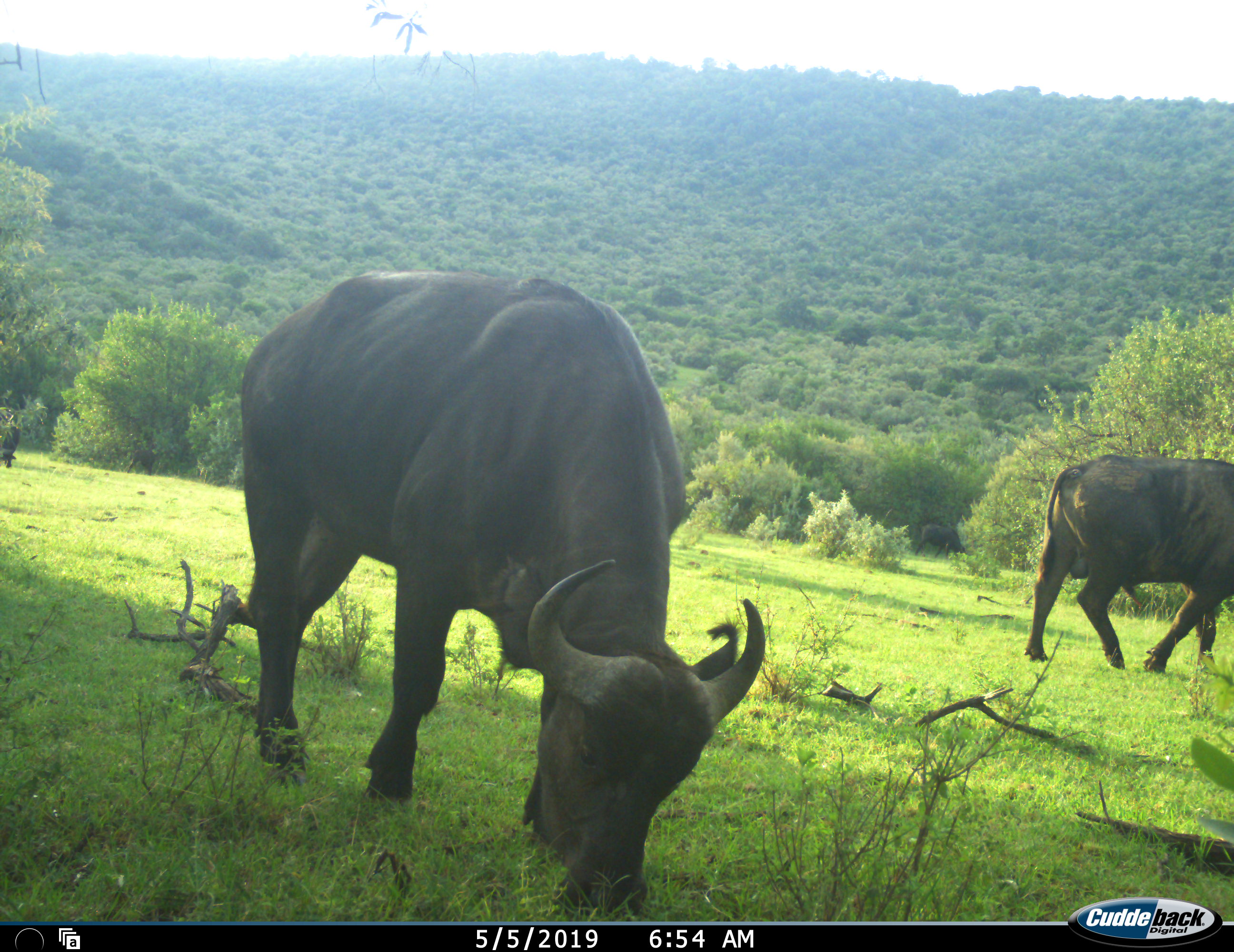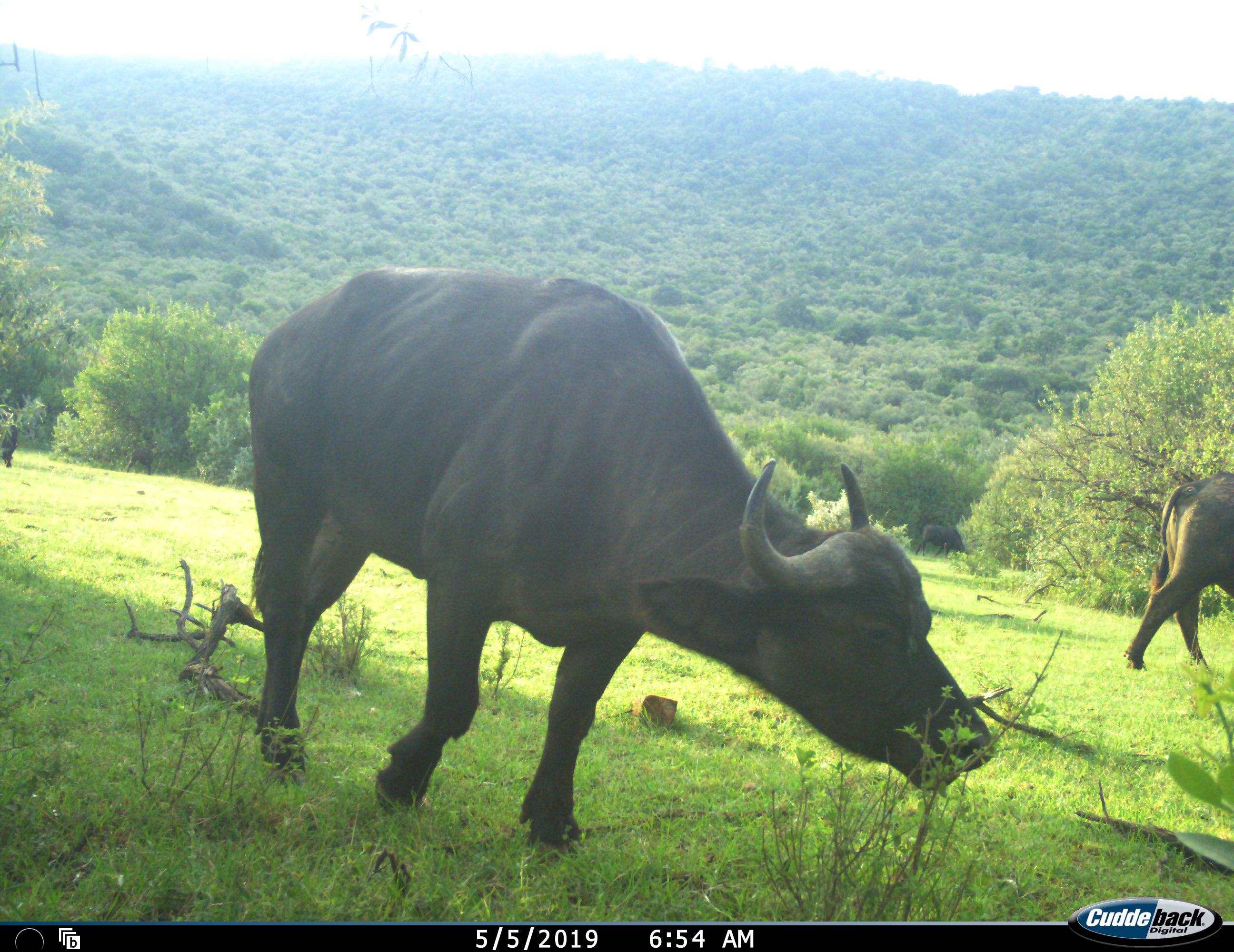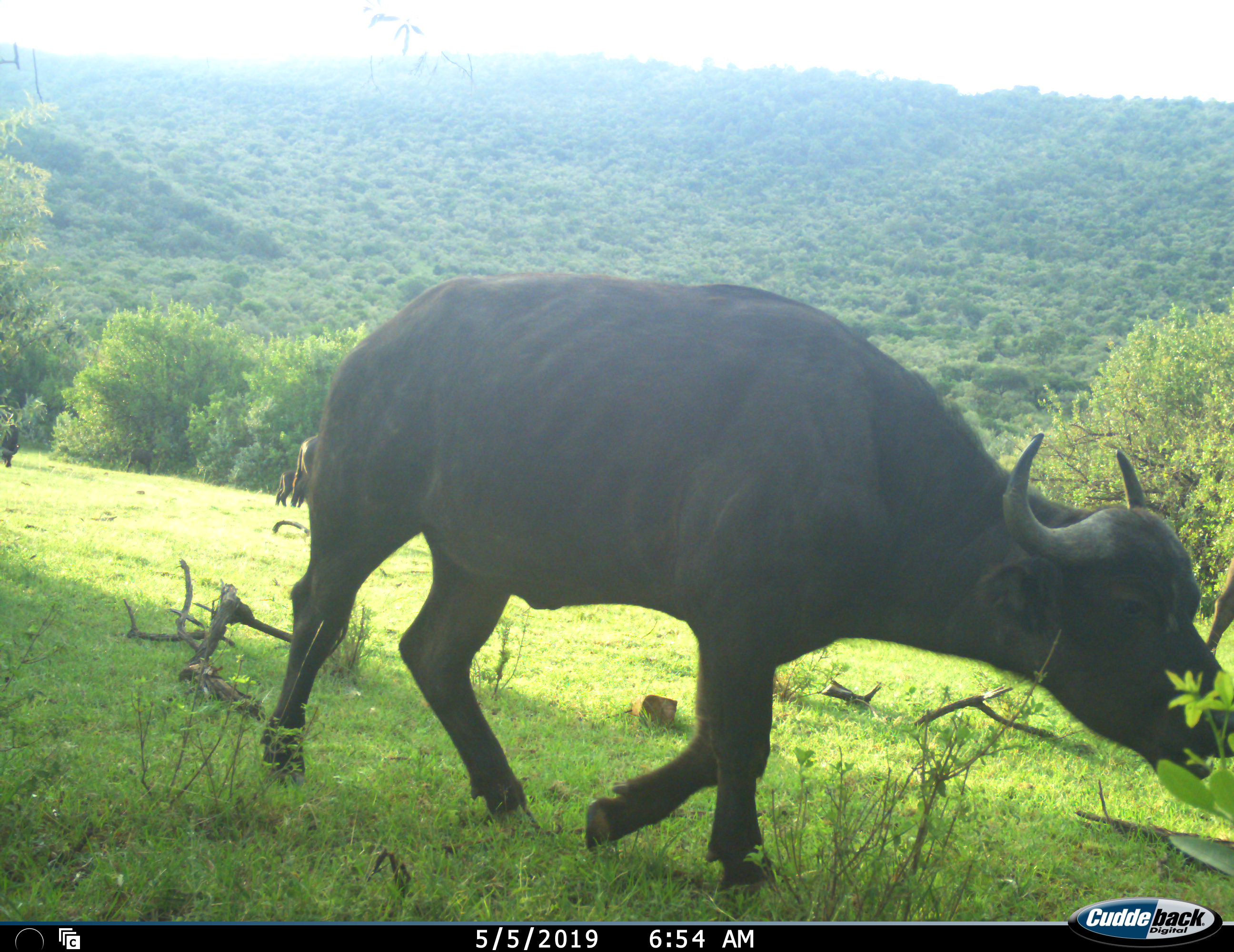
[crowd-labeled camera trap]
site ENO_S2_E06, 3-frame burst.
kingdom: Animalia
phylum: Chordata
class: Mammalia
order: Artiodactyla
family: Bovidae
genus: Syncerus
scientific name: Syncerus caffer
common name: african buffalo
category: buffalo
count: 4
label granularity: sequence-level